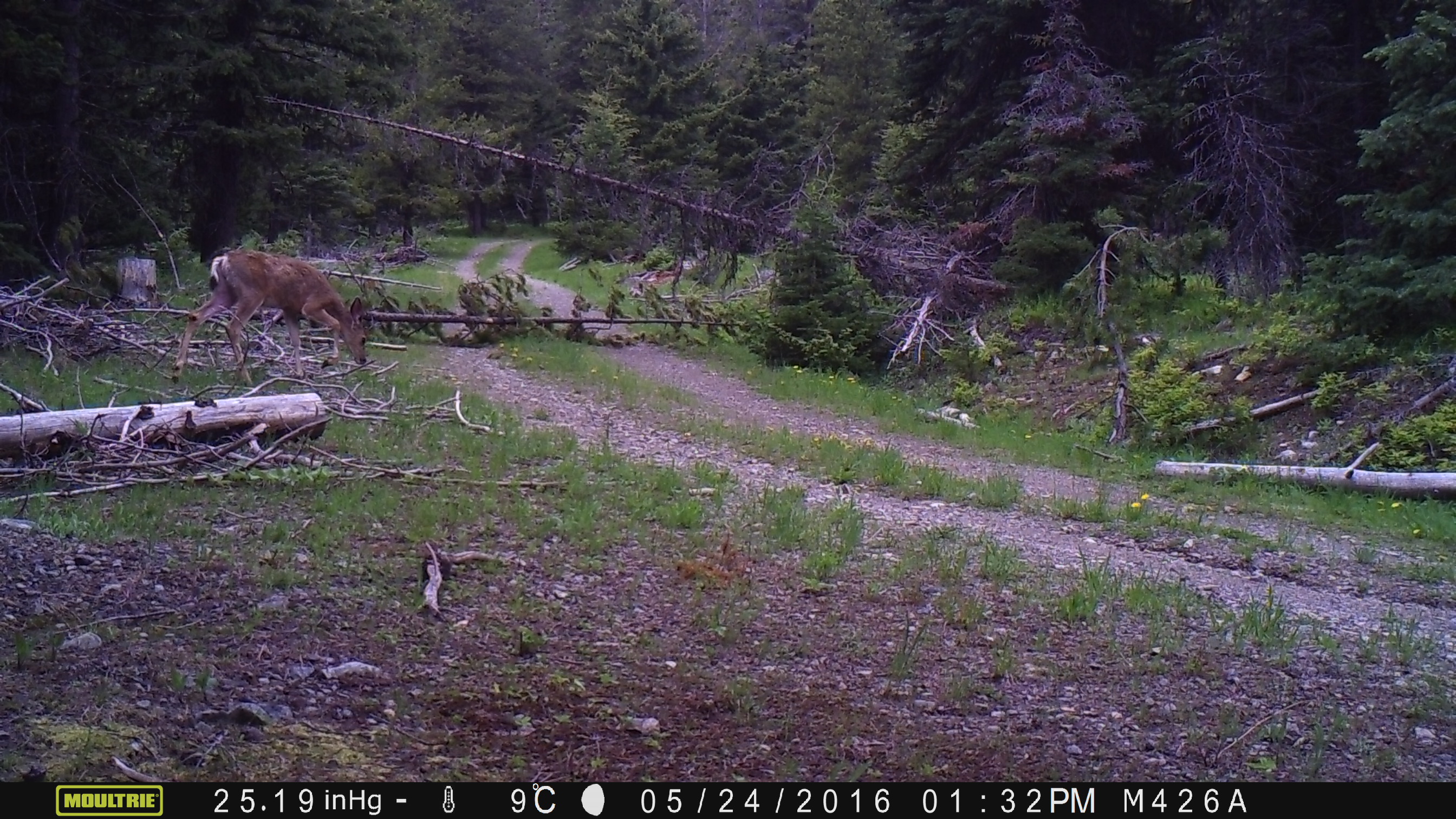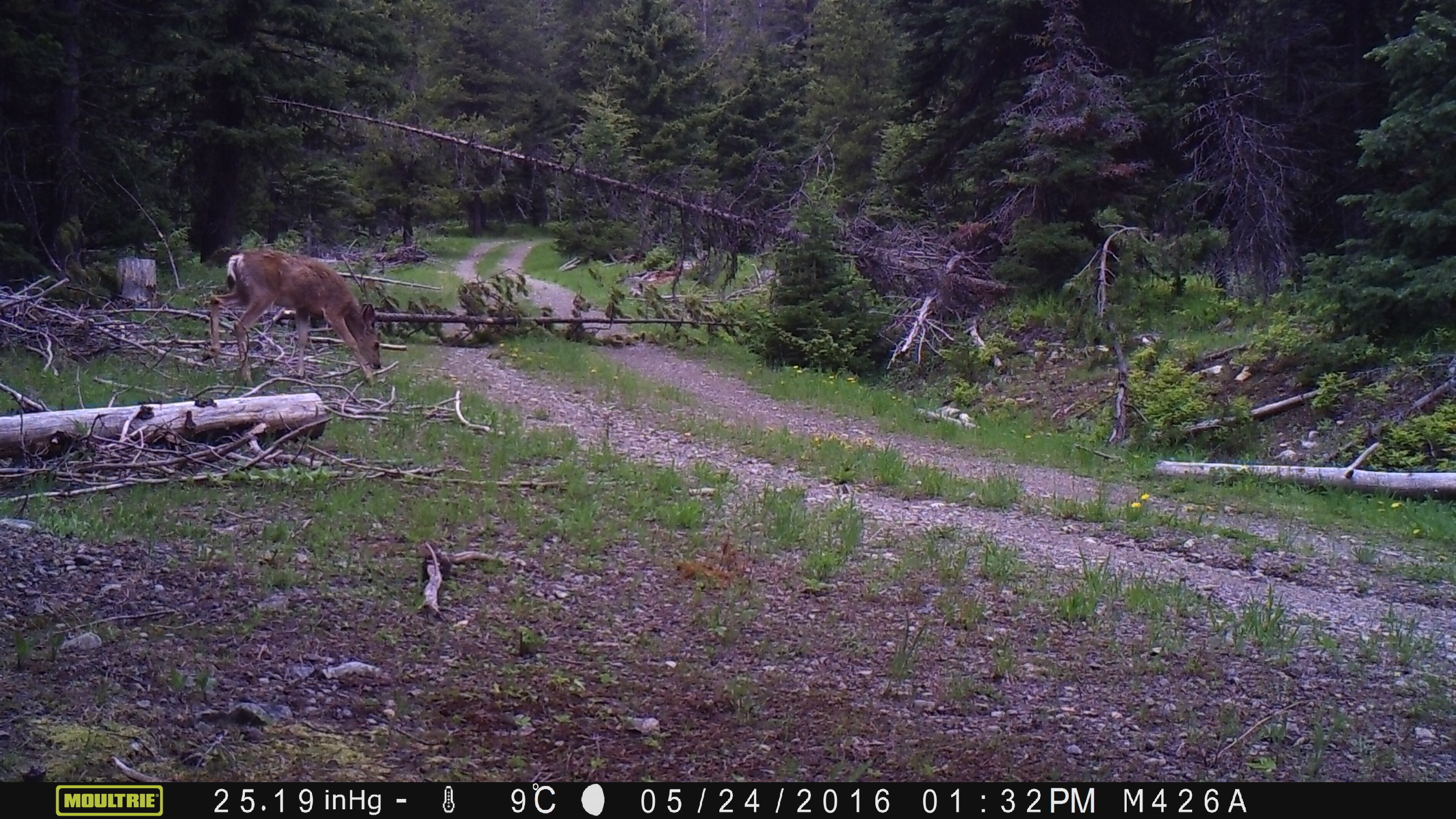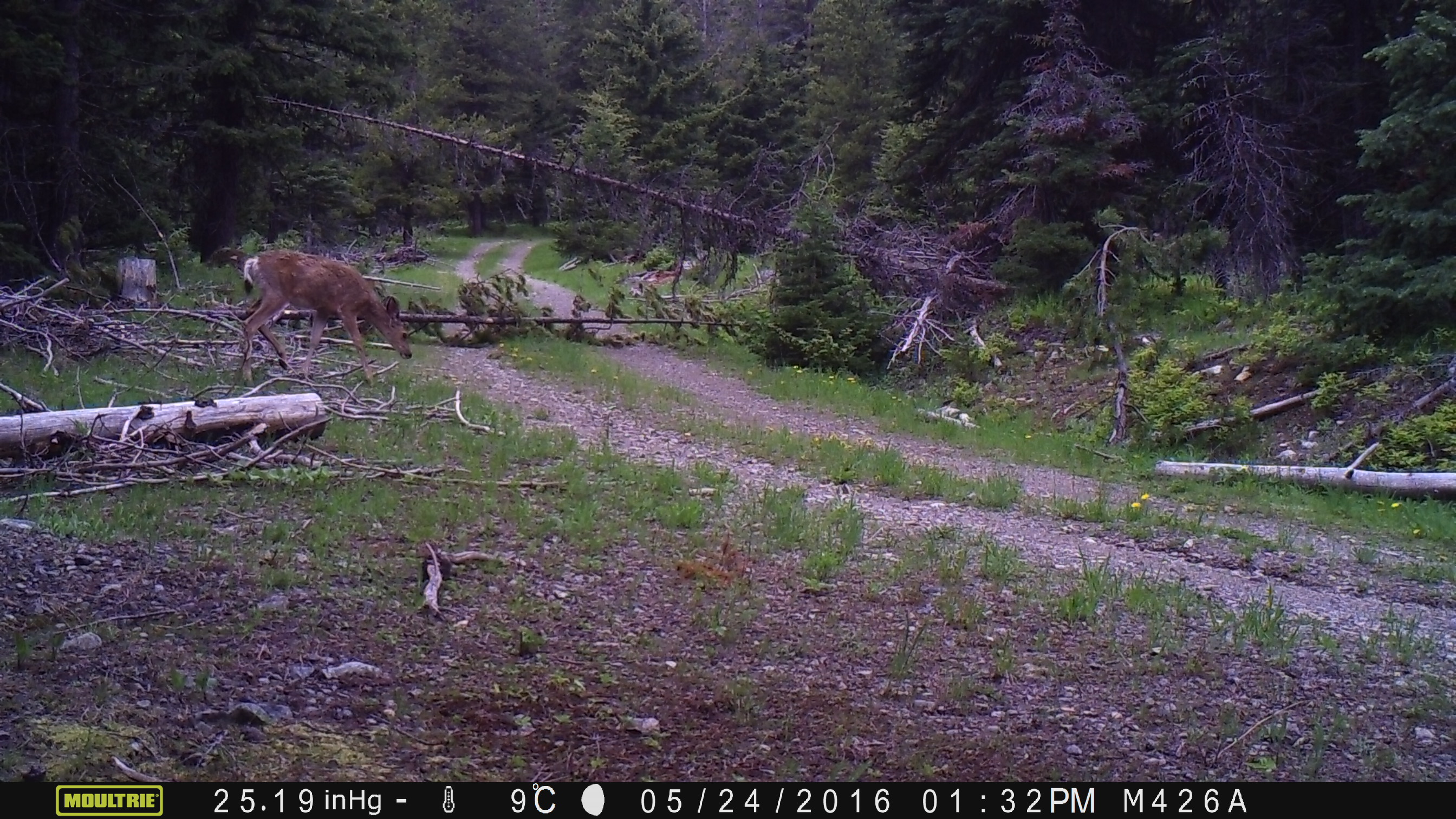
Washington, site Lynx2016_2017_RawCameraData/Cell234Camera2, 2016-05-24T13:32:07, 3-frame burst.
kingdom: Animalia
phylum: Chordata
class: Mammalia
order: Artiodactyla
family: Cervidae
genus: Odocoileus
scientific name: Odocoileus hemionus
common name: mule deer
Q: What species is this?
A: Odocoileus hemionus (mule deer).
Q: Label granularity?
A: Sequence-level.